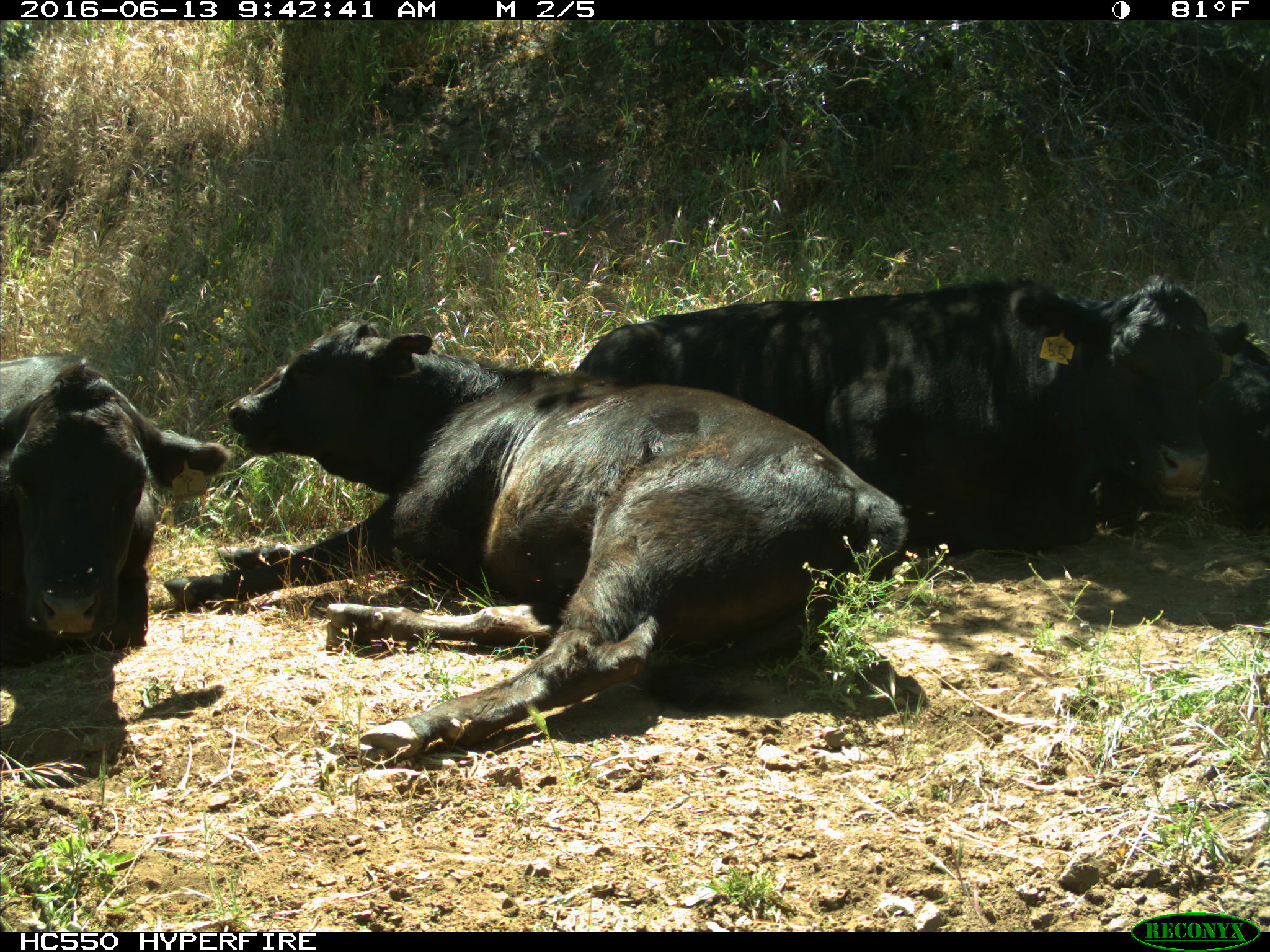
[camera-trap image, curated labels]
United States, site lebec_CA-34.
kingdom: Animalia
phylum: Chordata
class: Mammalia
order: Artiodactyla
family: Bovidae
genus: Bos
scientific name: Bos taurus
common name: domestic cow